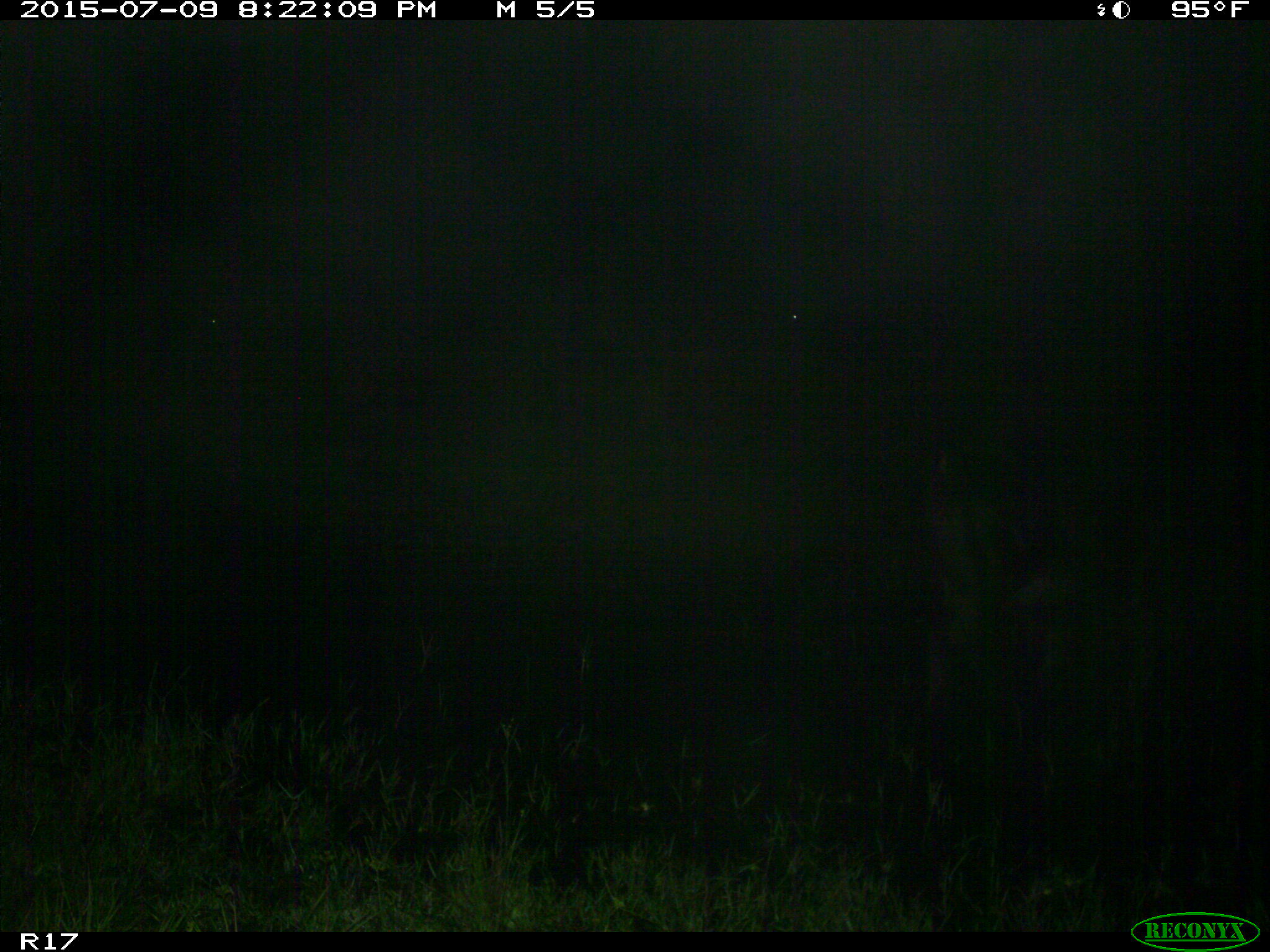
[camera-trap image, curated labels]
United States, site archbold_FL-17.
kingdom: Animalia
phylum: Chordata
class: Mammalia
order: Artiodactyla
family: Bovidae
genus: Bos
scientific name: Bos taurus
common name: domestic cow